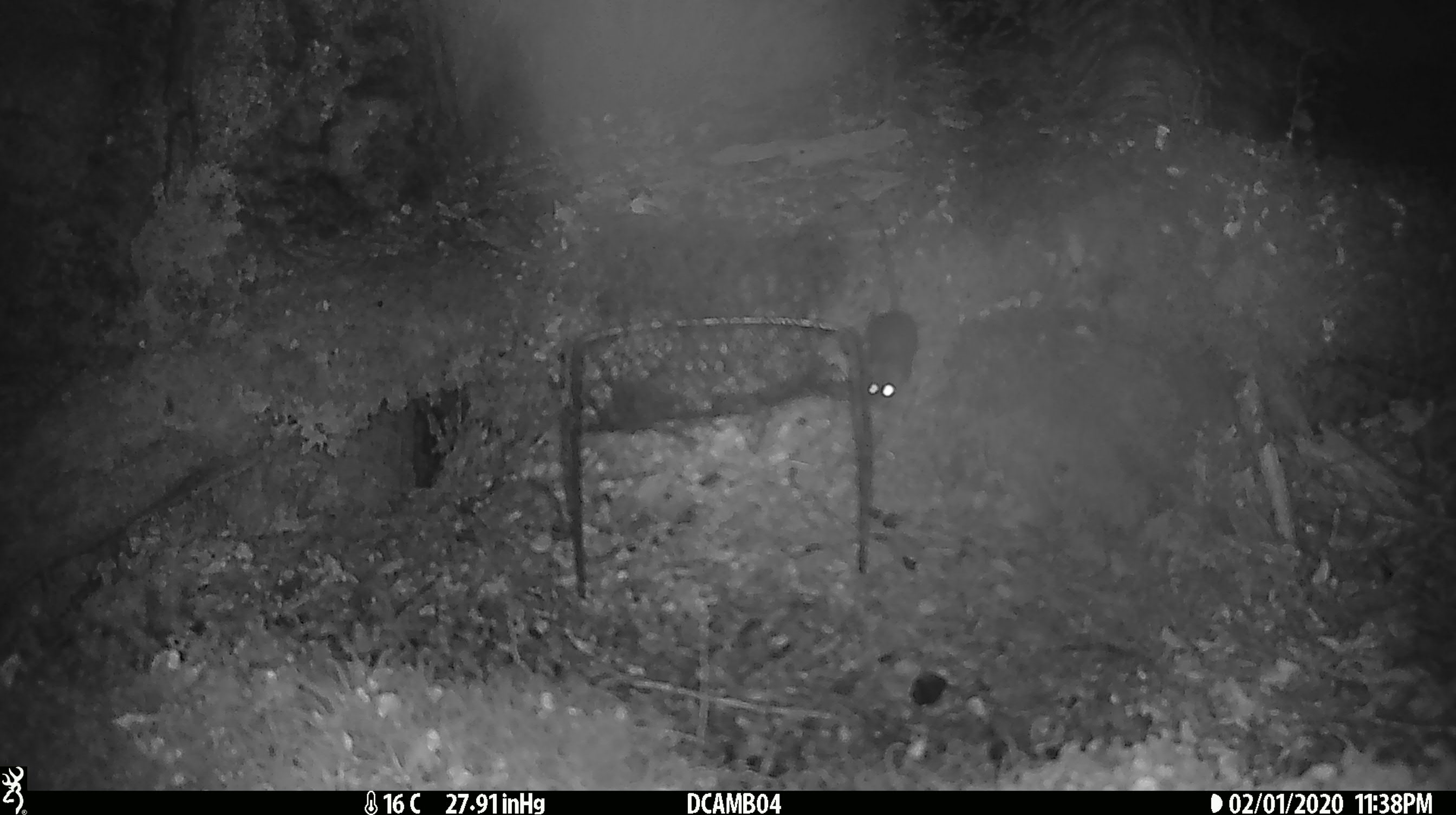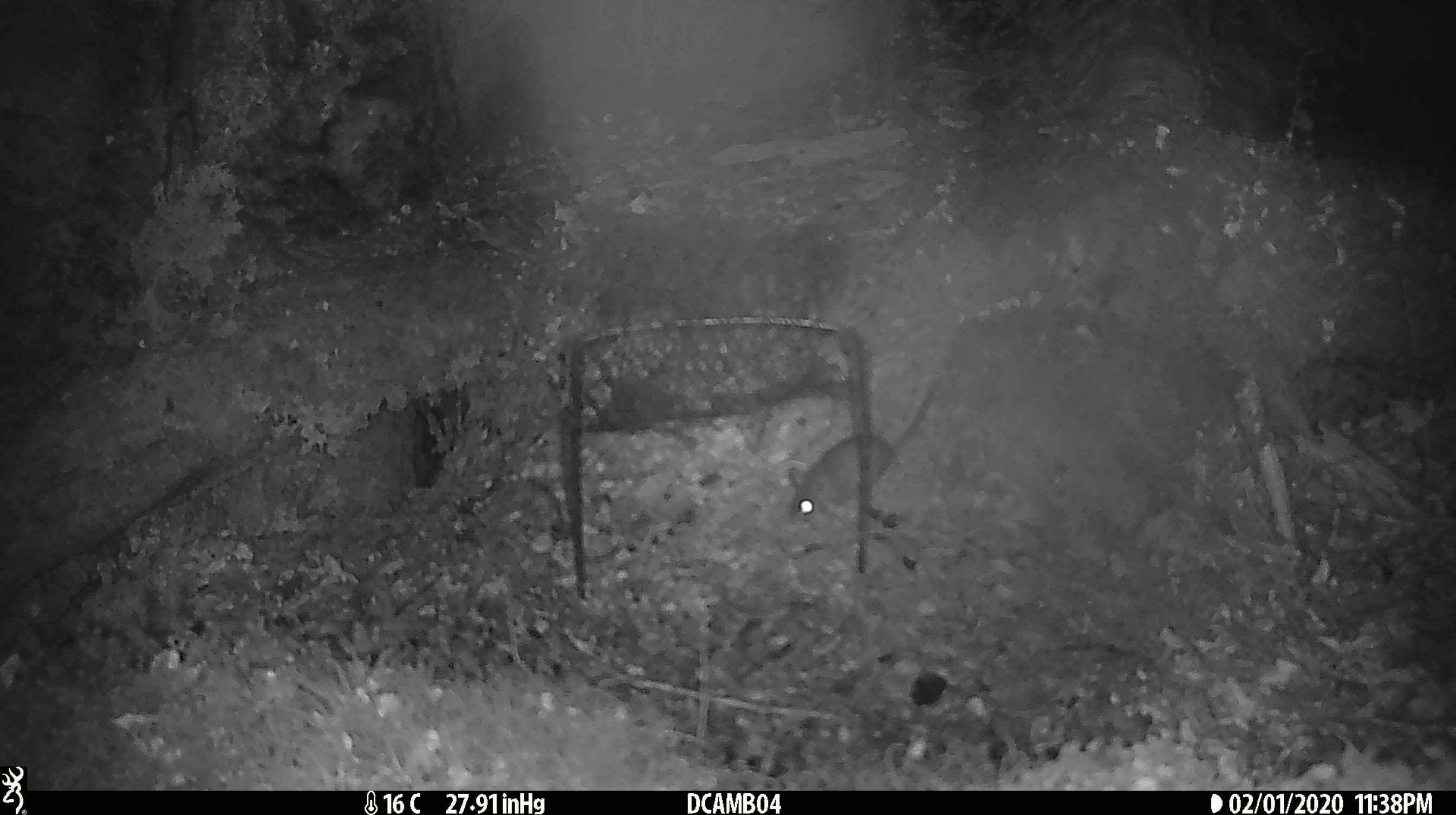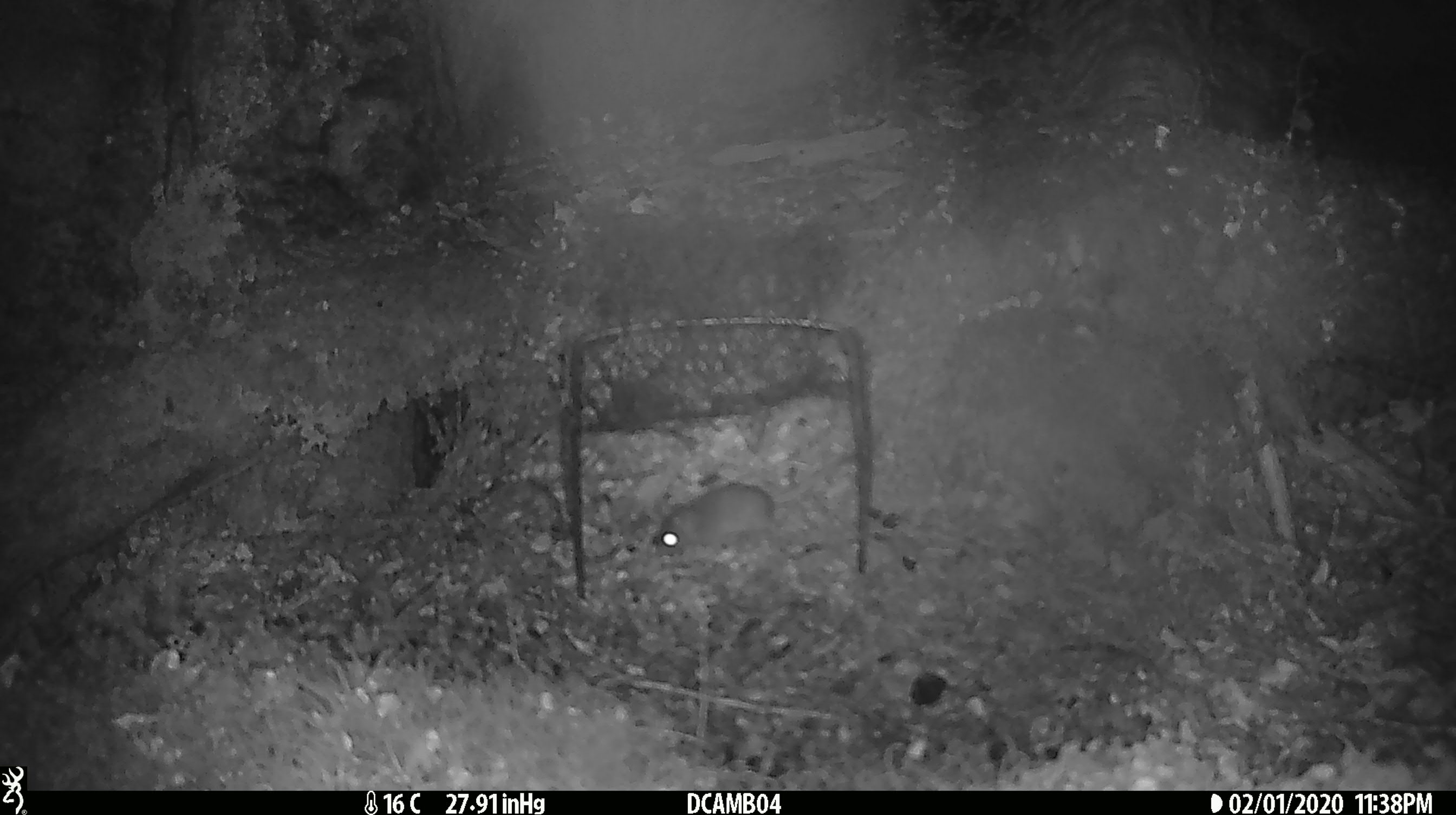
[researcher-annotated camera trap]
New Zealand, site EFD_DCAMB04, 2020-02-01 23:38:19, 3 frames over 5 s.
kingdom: Animalia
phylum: Chordata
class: Mammalia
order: Rodentia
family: Muridae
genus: Mus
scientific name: Mus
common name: mouse